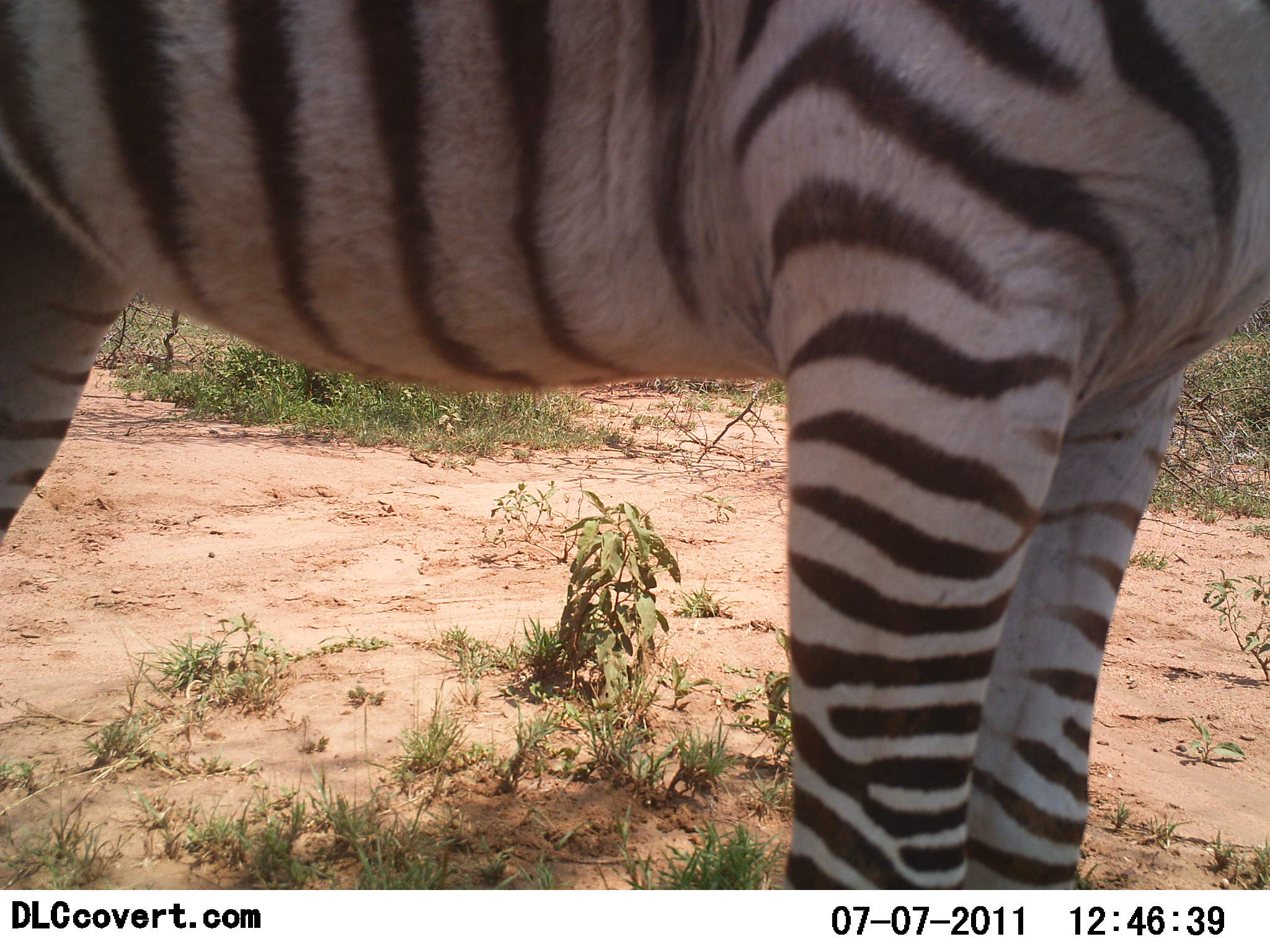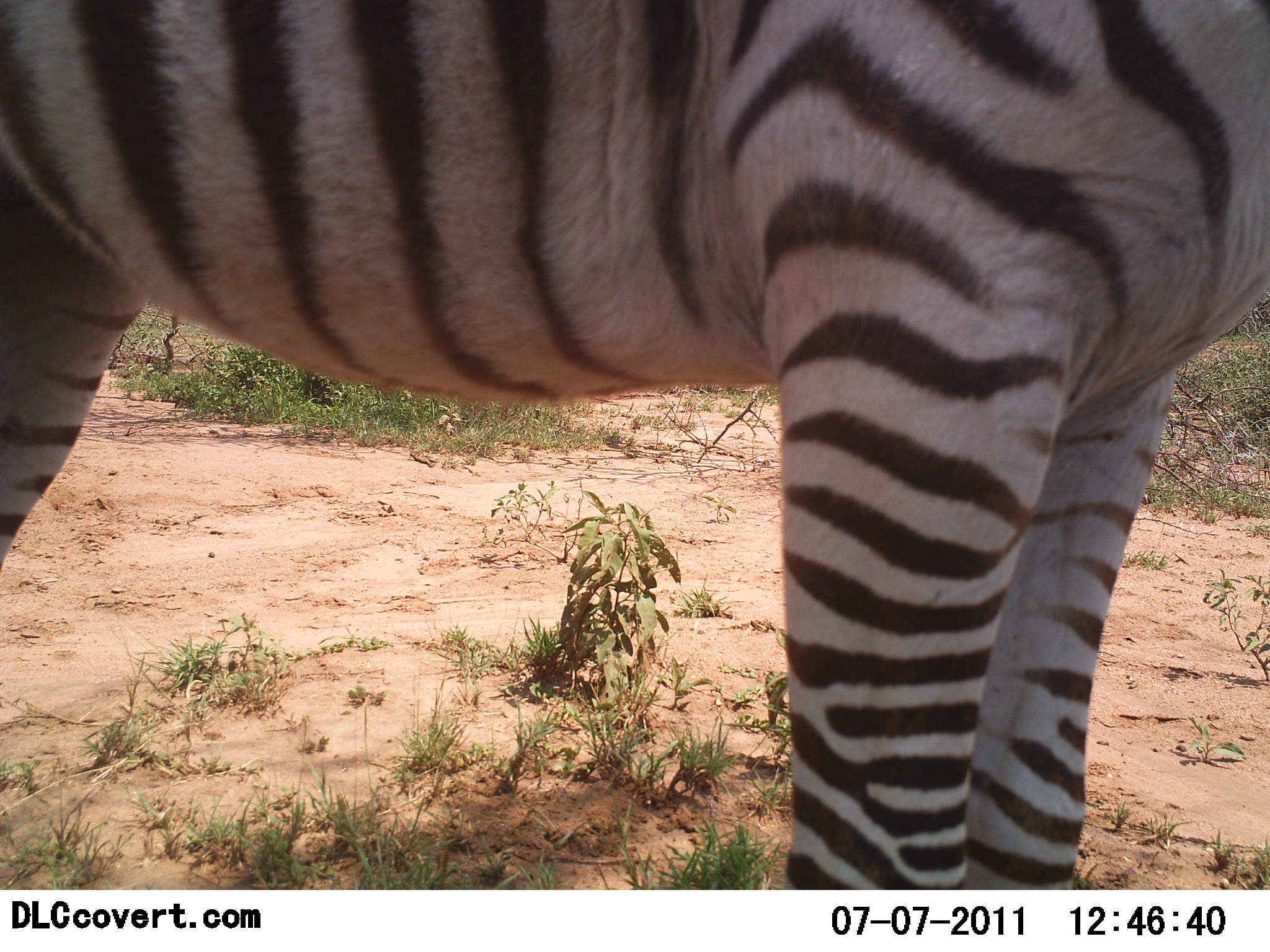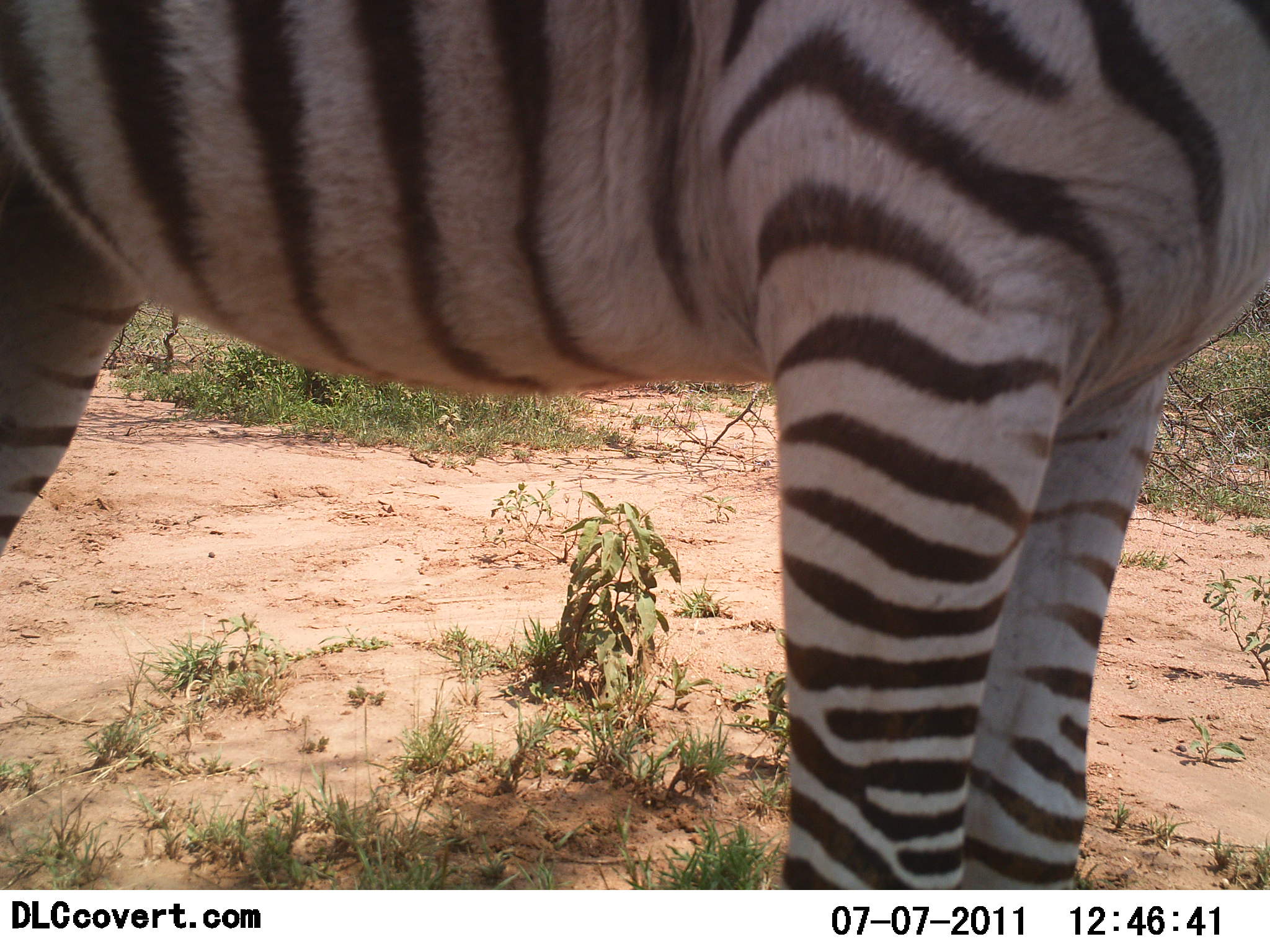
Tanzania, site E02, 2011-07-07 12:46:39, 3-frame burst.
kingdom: Animalia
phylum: Chordata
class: Mammalia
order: Perissodactyla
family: Equidae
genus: Equus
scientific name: Equus quagga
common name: plains zebra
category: zebra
Zebra (plains zebra) (Equus quagga), count 1. Behavior (volunteer vote fractions): standing 100%, resting 0%, moving 0%, interacting 0%. Young present (vote fraction): 0%. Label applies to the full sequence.